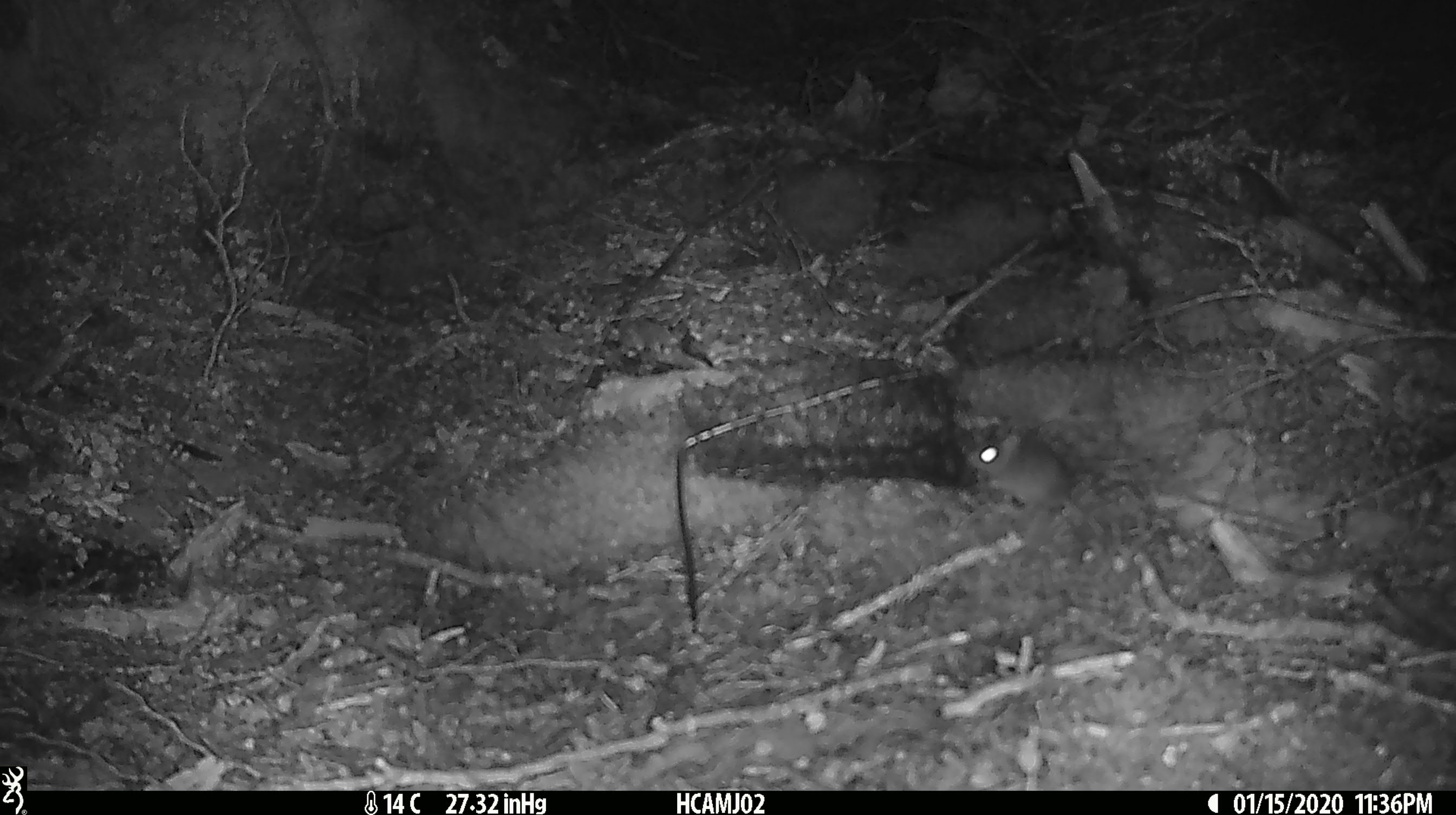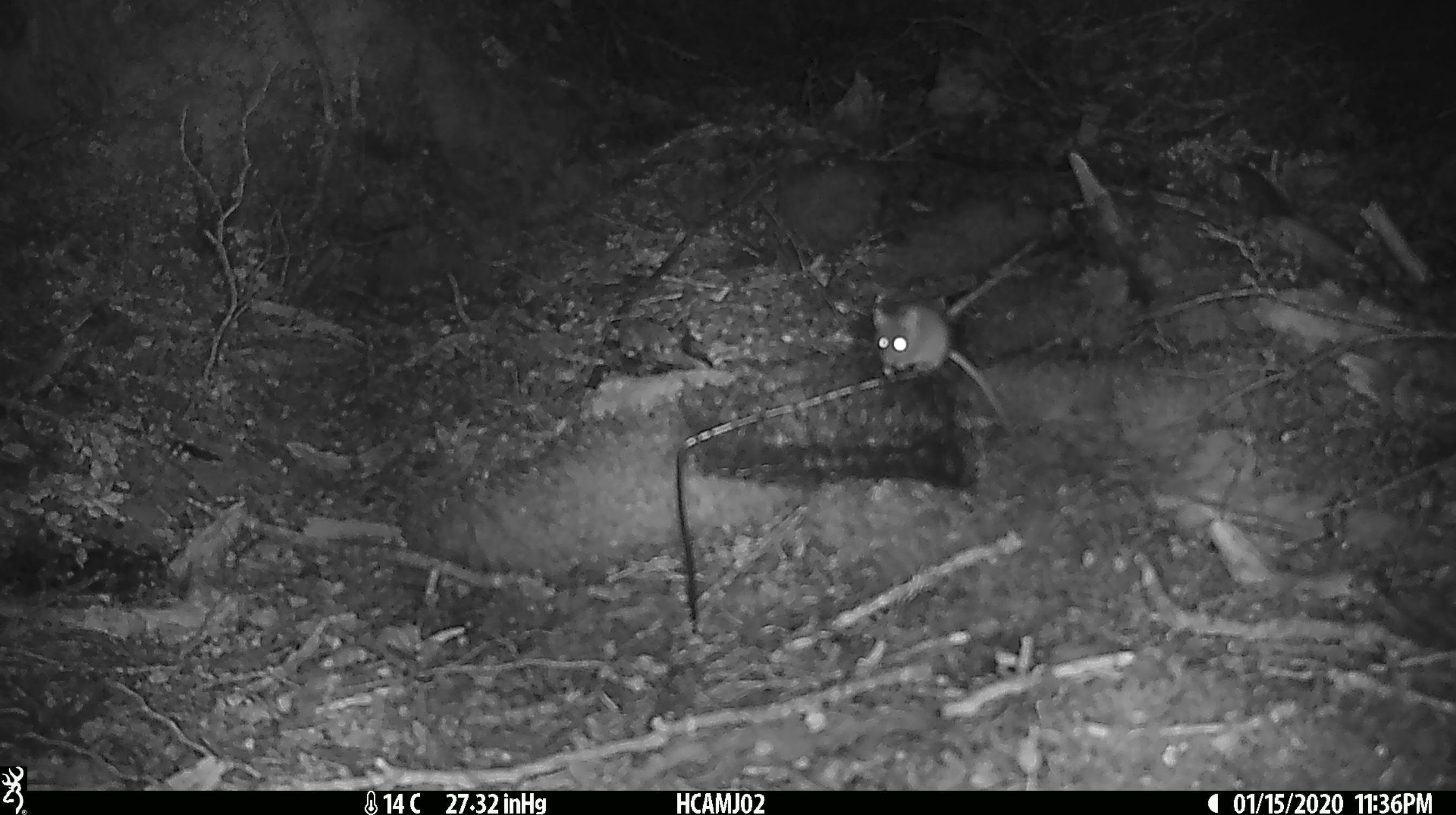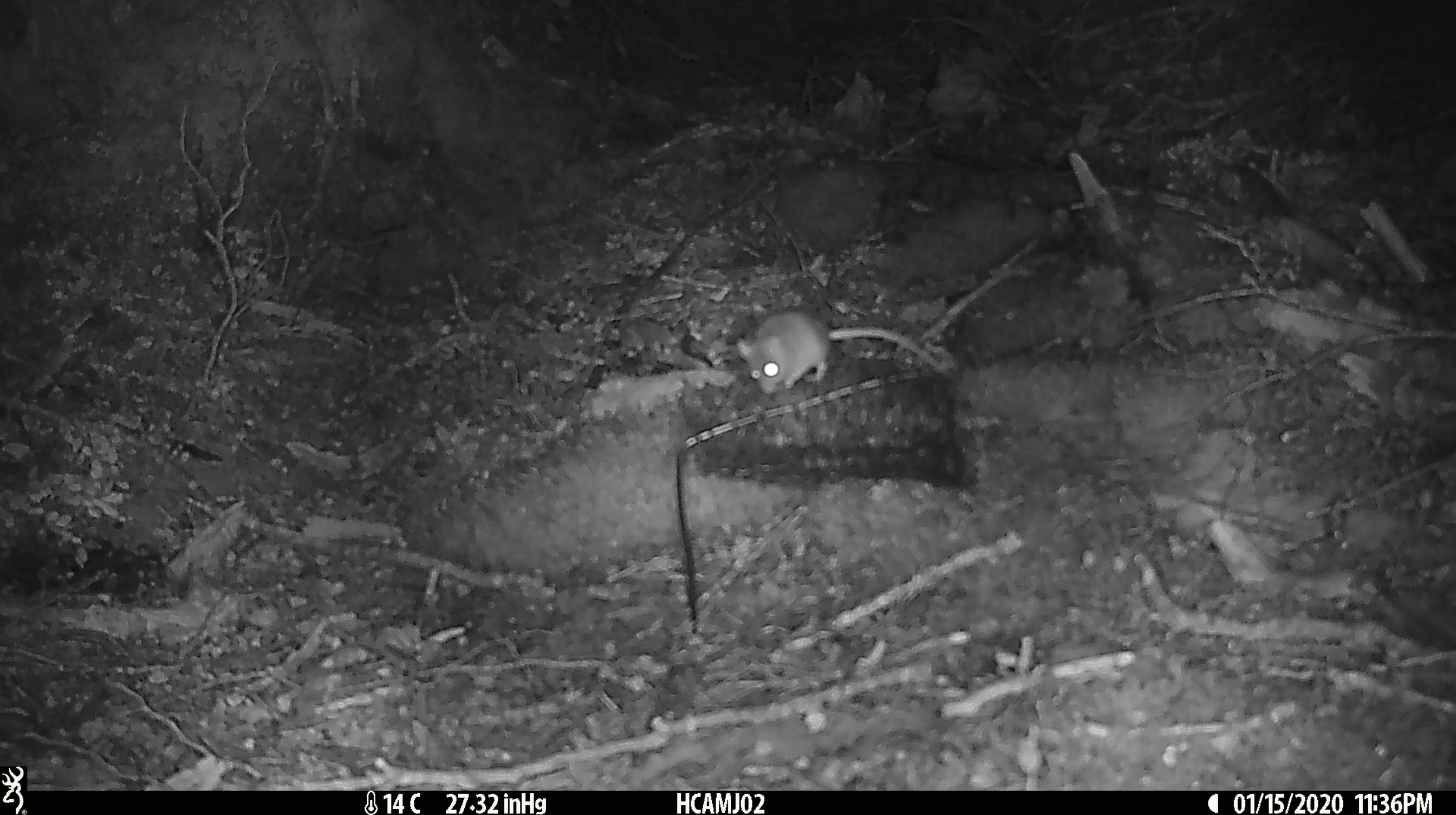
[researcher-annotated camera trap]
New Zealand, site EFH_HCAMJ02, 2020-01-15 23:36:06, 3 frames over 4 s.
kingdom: Animalia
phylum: Chordata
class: Mammalia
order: Rodentia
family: Muridae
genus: Mus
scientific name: Mus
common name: mouse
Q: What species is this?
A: Mouse (Mus).